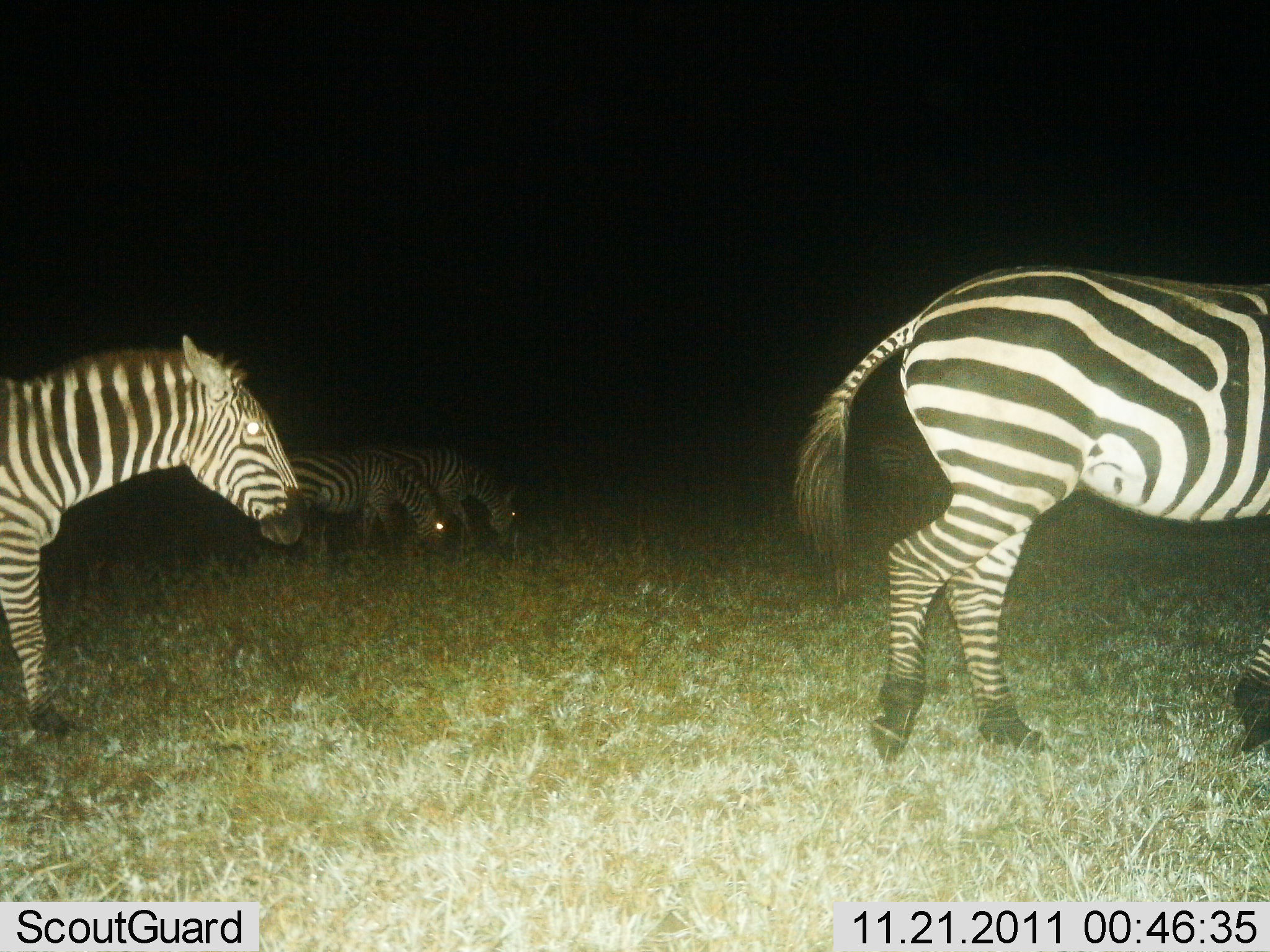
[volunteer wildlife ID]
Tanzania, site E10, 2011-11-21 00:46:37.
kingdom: Animalia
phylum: Chordata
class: Mammalia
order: Perissodactyla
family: Equidae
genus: Equus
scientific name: Equus quagga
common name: plains zebra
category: zebra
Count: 4.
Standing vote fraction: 23%.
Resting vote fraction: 0%.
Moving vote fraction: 69%.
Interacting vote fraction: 0%.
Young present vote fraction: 0%.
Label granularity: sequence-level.